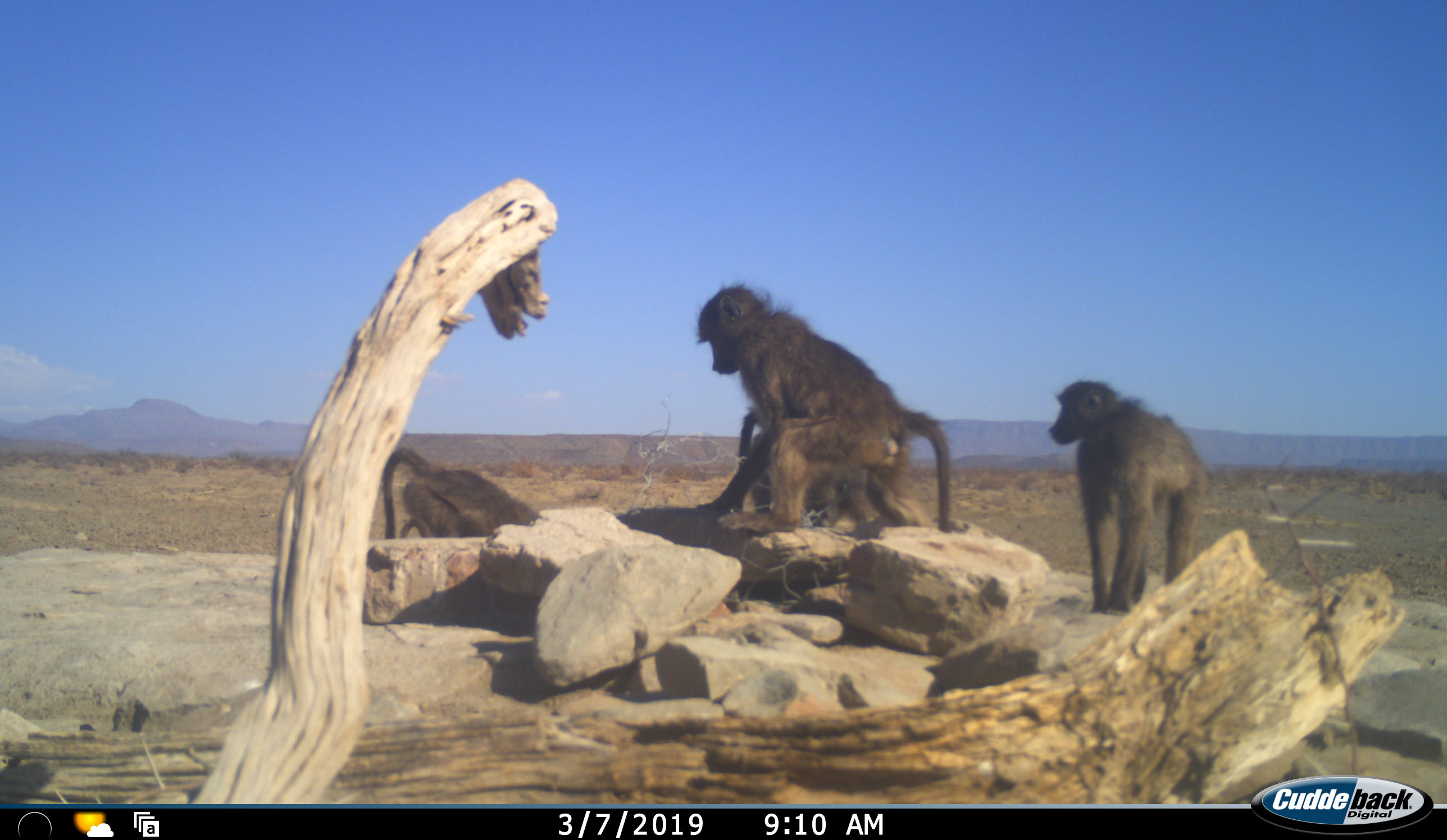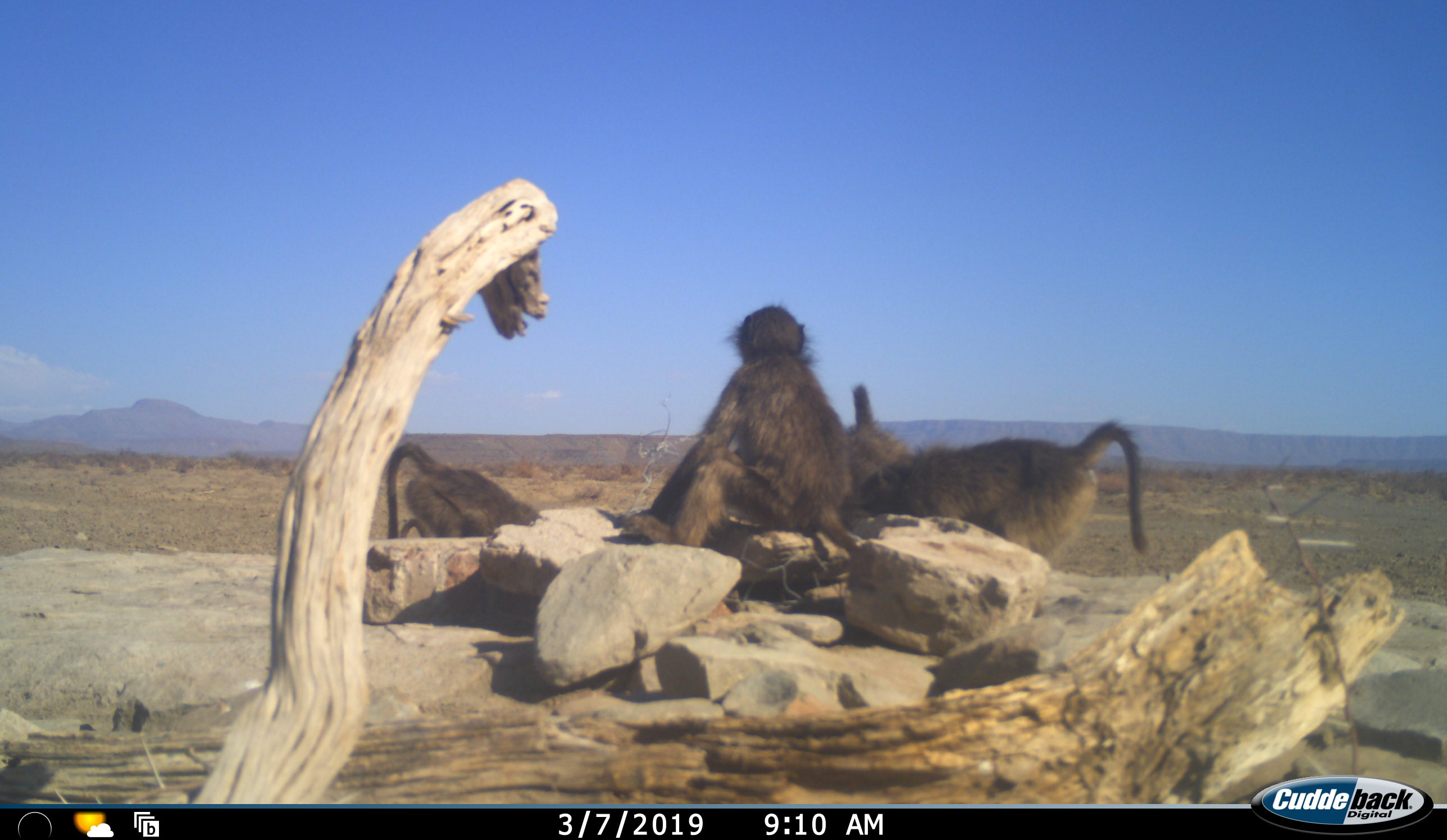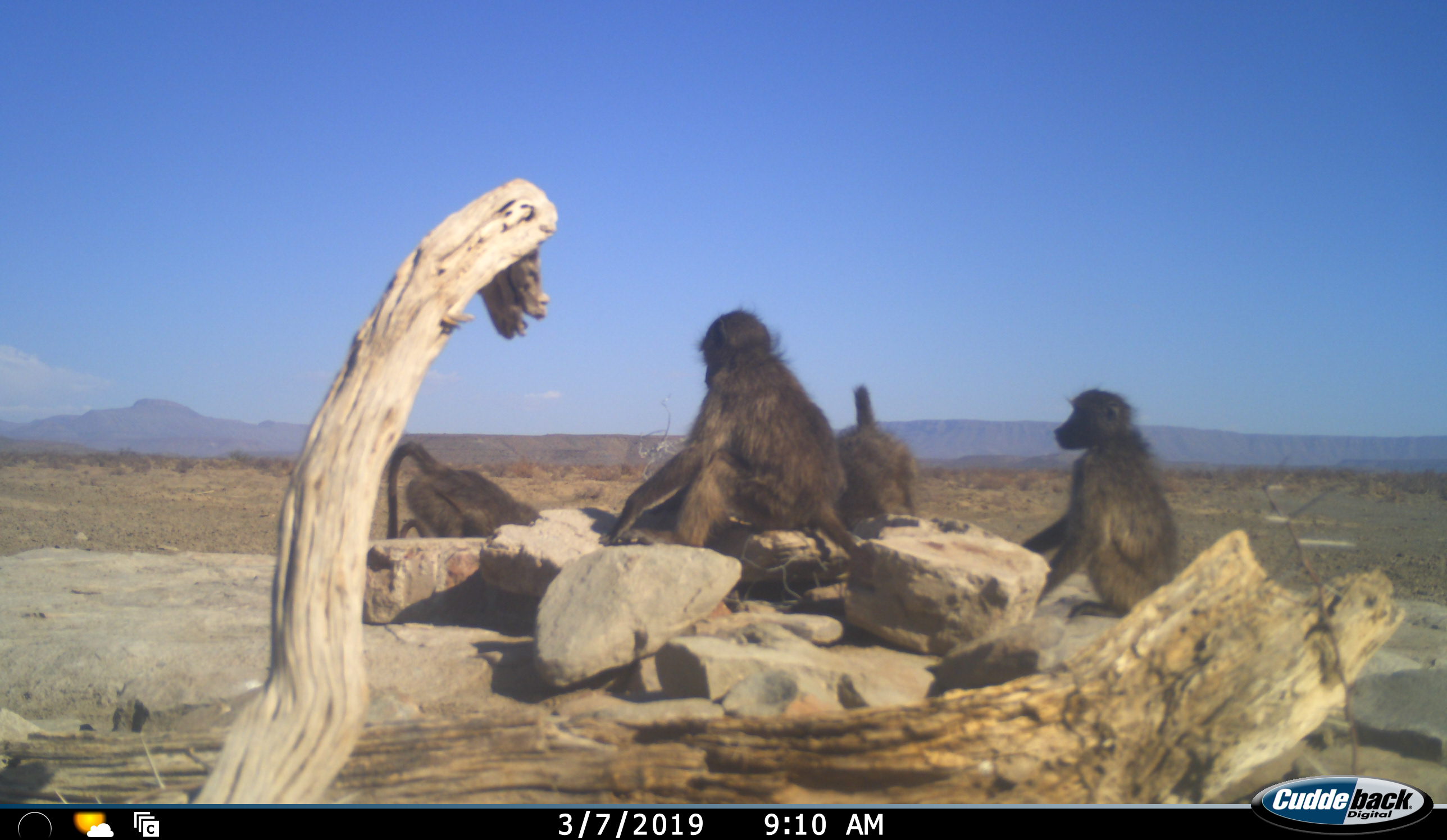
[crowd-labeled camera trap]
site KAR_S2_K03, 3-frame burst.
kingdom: Animalia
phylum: Chordata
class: Mammalia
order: Primates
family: Cercopithecidae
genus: Papio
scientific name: Papio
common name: baboon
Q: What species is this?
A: Baboon (Papio).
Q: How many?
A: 5.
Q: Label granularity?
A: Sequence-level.